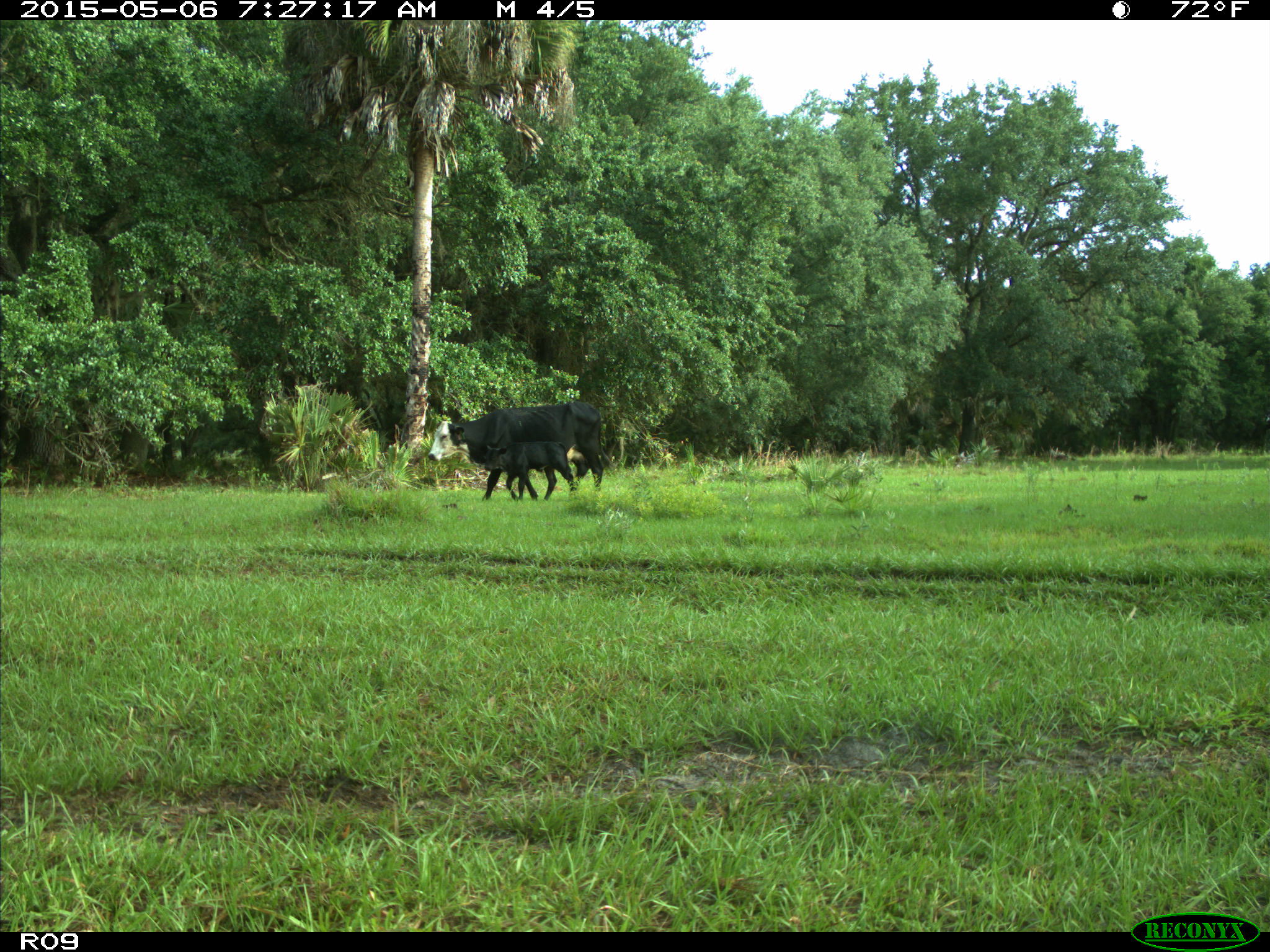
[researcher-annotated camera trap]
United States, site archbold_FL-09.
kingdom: Animalia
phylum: Chordata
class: Mammalia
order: Artiodactyla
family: Bovidae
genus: Bos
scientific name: Bos taurus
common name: domestic cow